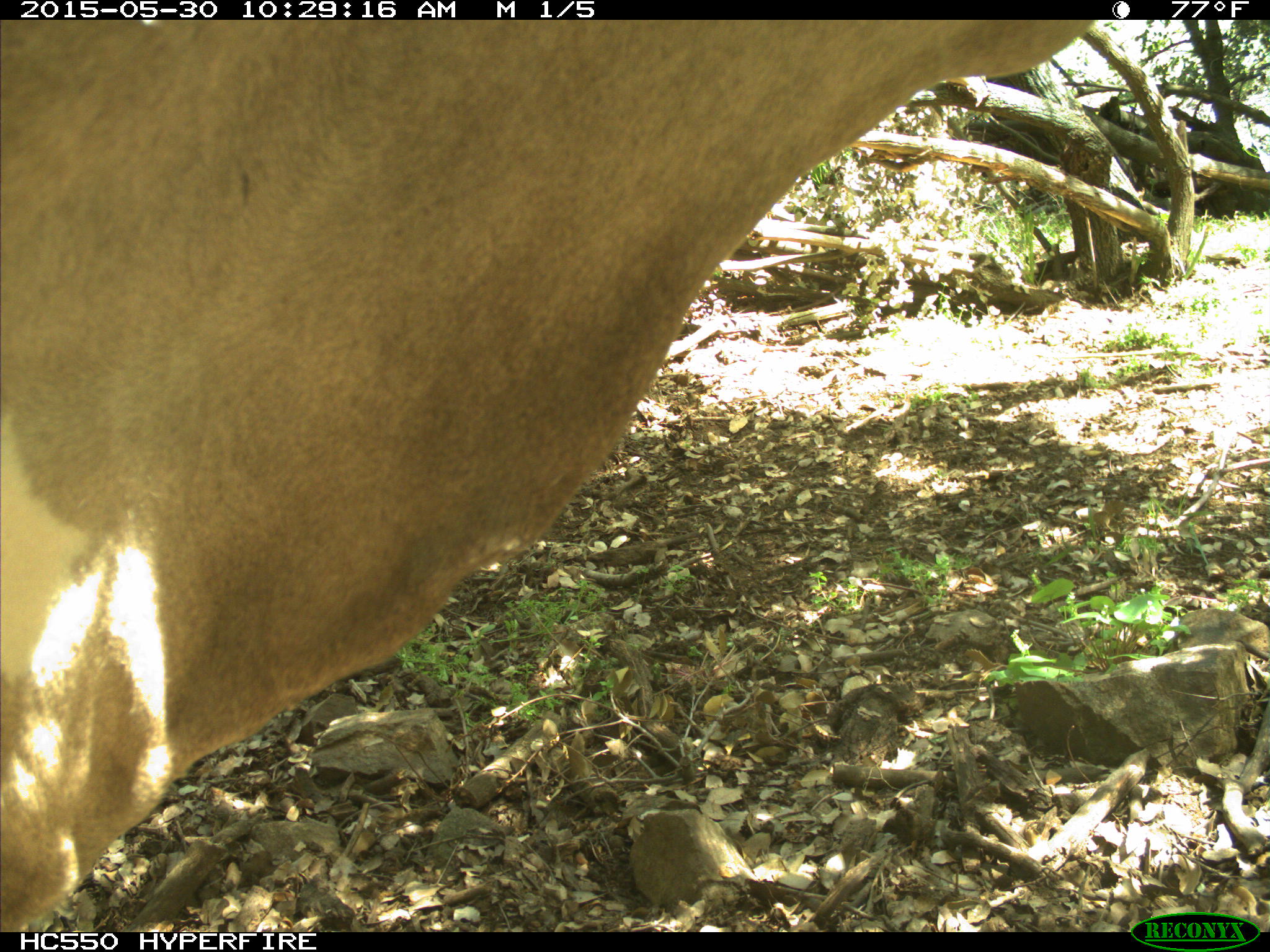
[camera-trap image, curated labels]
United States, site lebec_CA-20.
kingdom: Animalia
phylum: Chordata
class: Mammalia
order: Artiodactyla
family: Bovidae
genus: Bos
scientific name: Bos taurus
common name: domestic cow